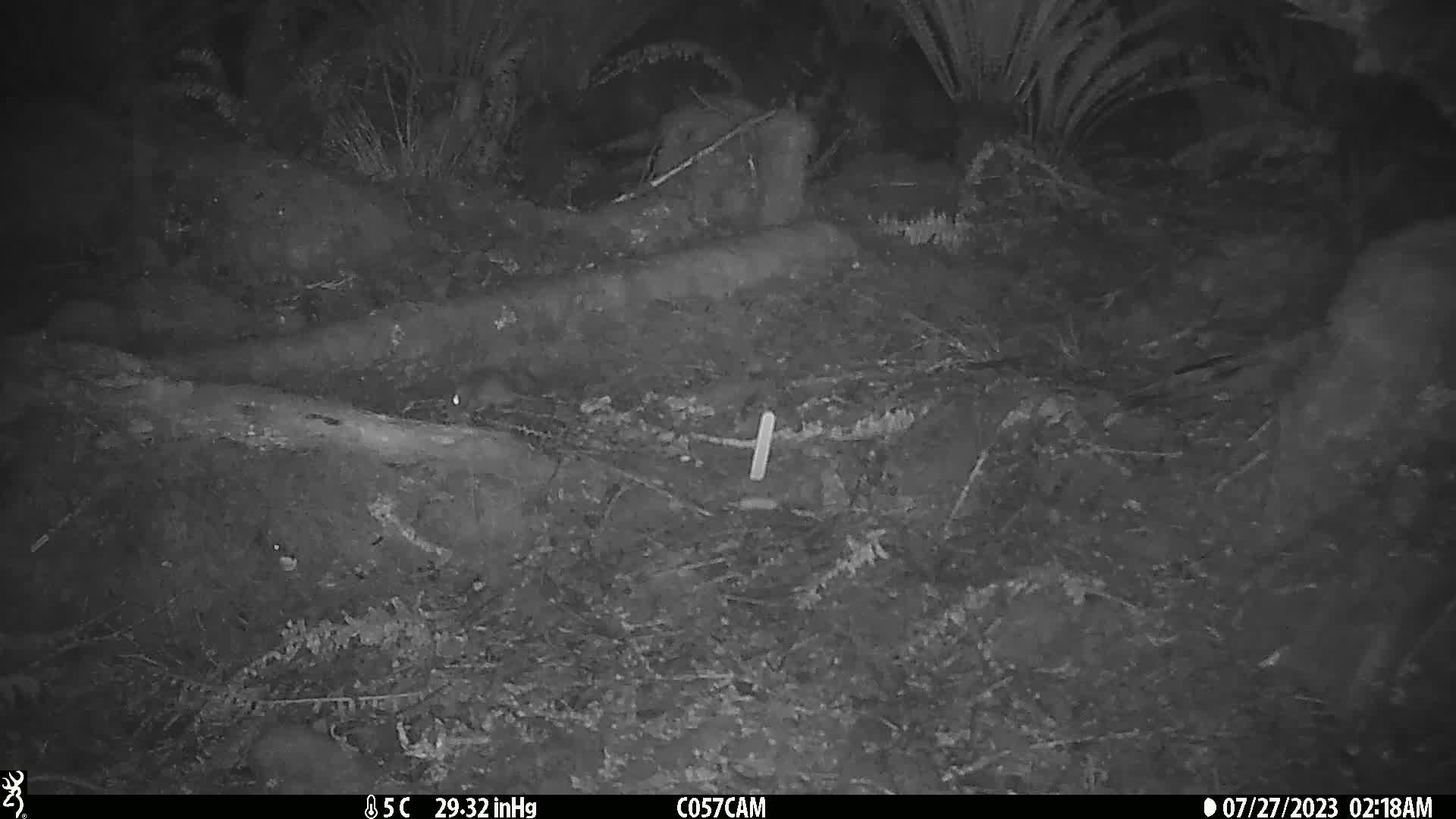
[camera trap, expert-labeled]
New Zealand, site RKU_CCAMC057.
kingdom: Animalia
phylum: Chordata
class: Mammalia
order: Rodentia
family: Muridae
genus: Rattus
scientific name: Rattus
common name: rat